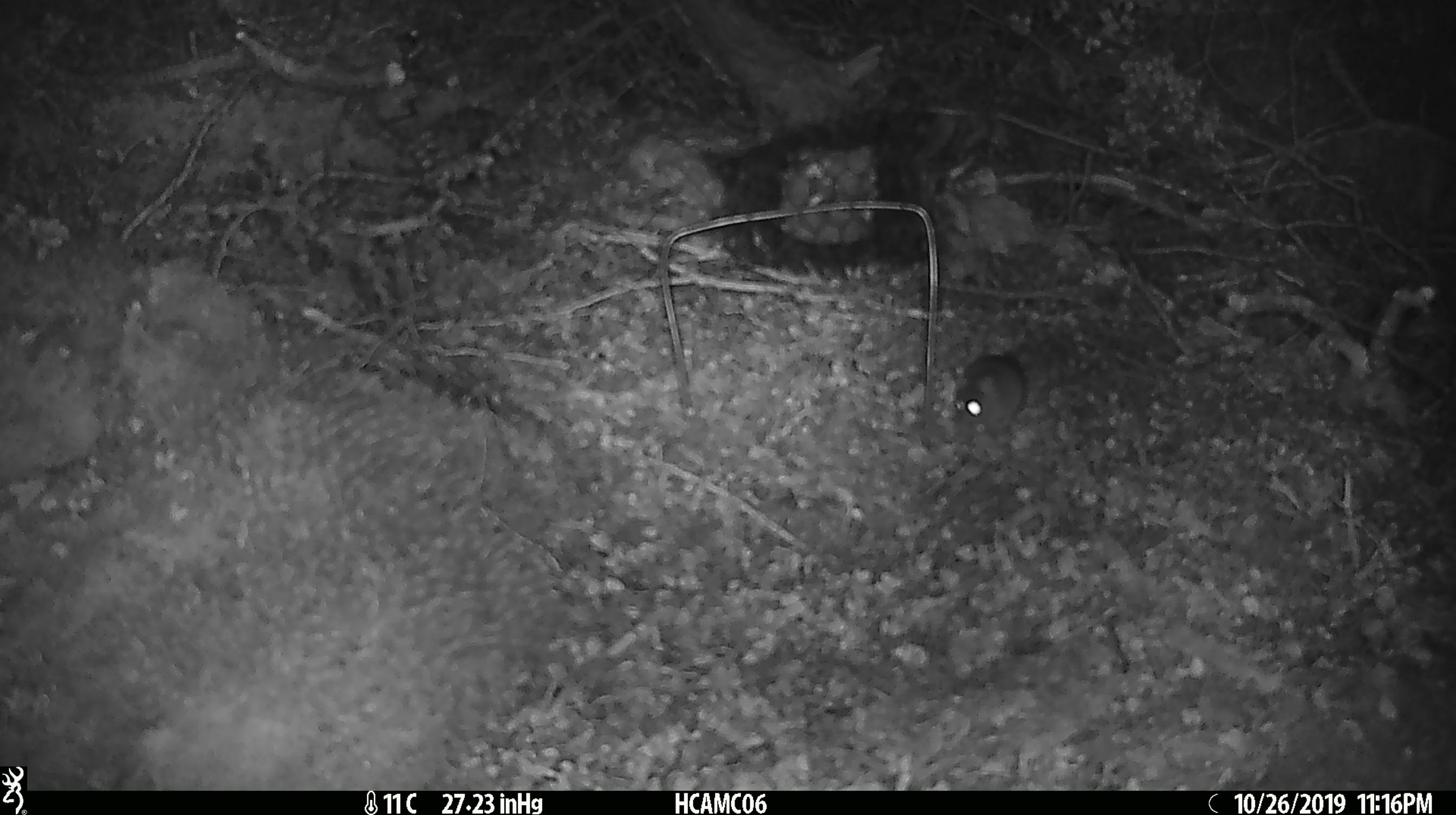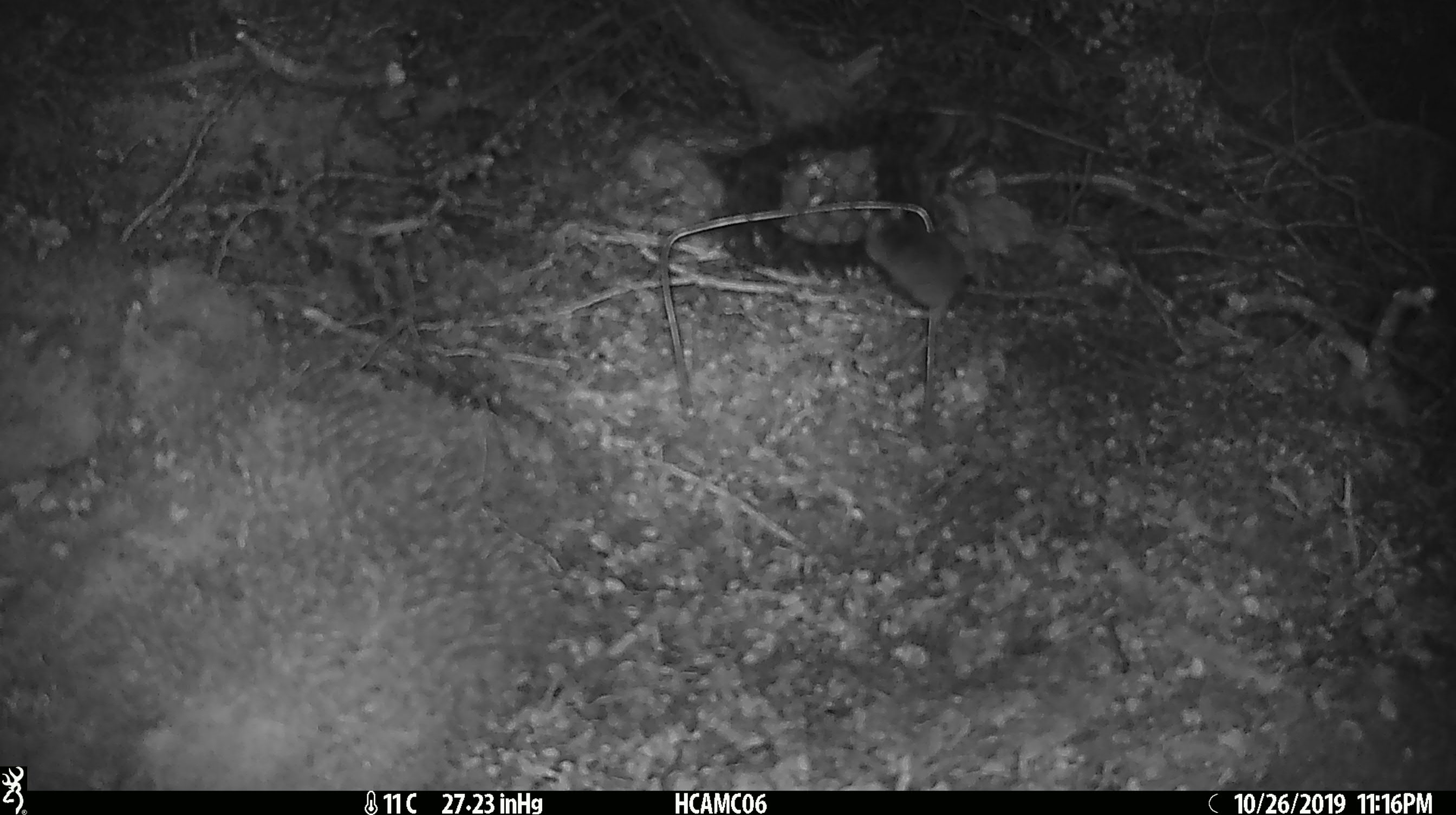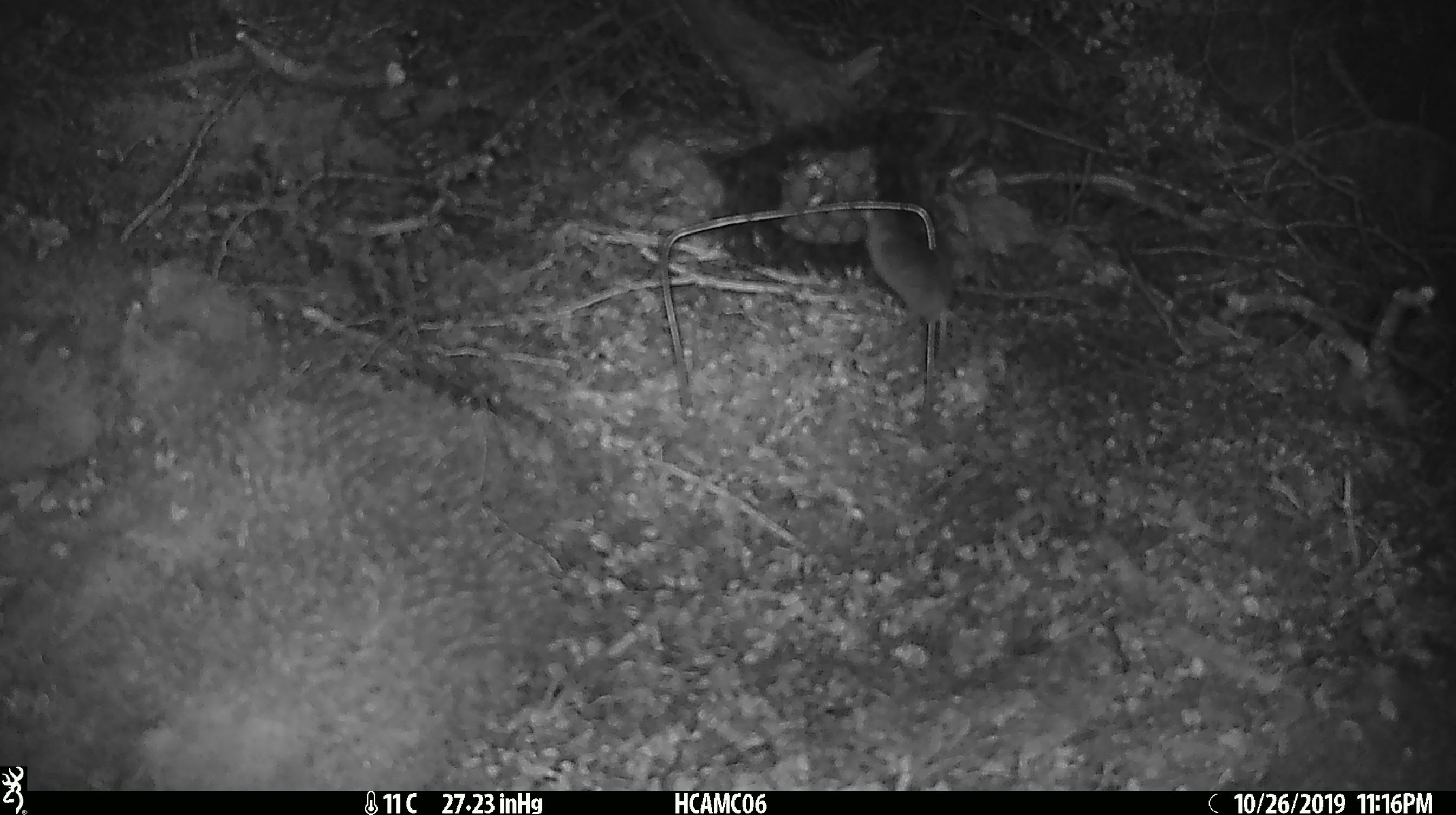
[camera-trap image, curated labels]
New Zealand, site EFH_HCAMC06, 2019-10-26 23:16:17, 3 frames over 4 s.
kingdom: Animalia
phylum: Chordata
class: Mammalia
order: Rodentia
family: Muridae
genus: Mus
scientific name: Mus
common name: mouse